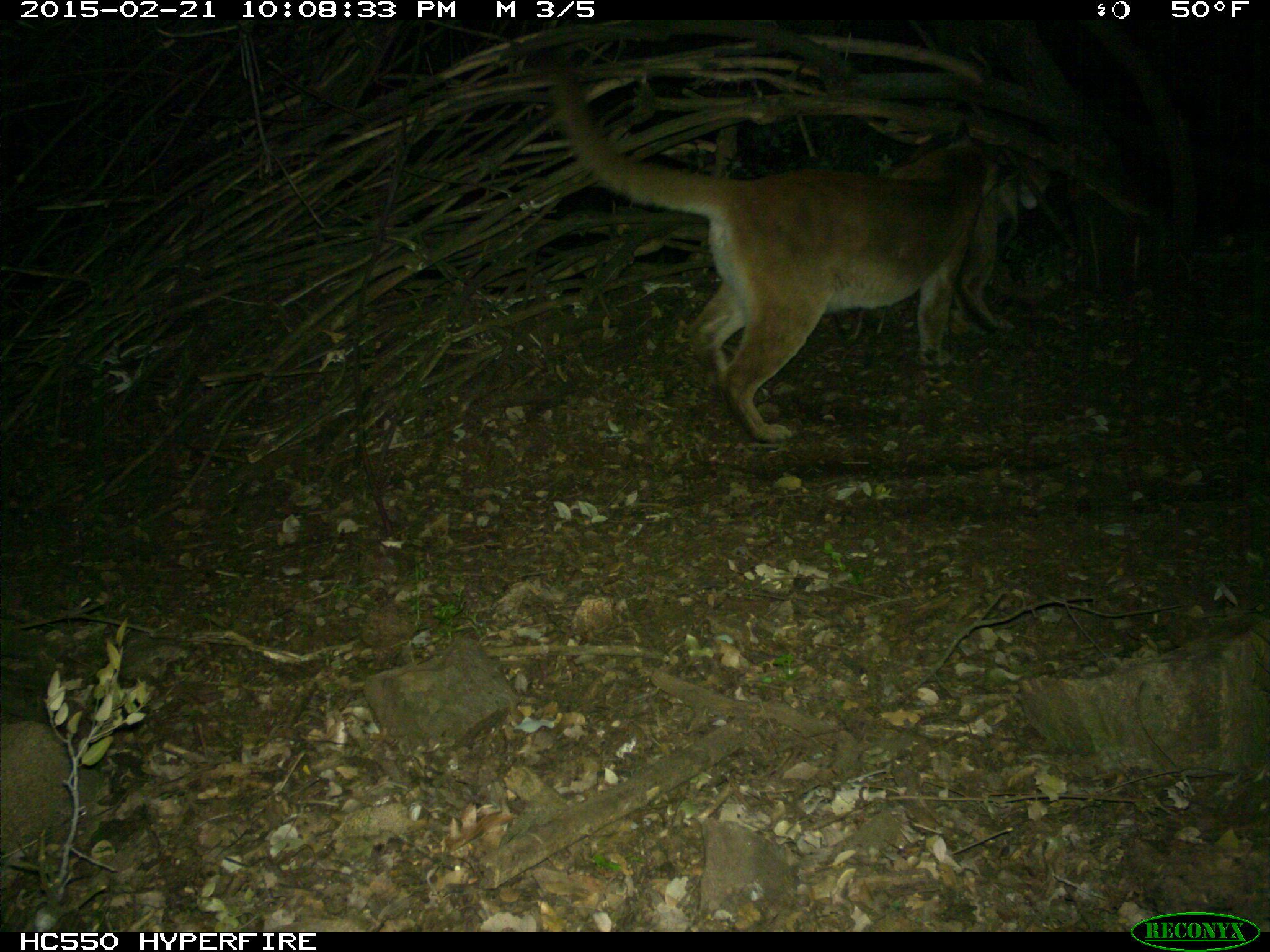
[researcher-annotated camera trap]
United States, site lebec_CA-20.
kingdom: Animalia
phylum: Chordata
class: Mammalia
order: Carnivora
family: Felidae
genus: Puma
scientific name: Puma concolor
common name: mountain lion